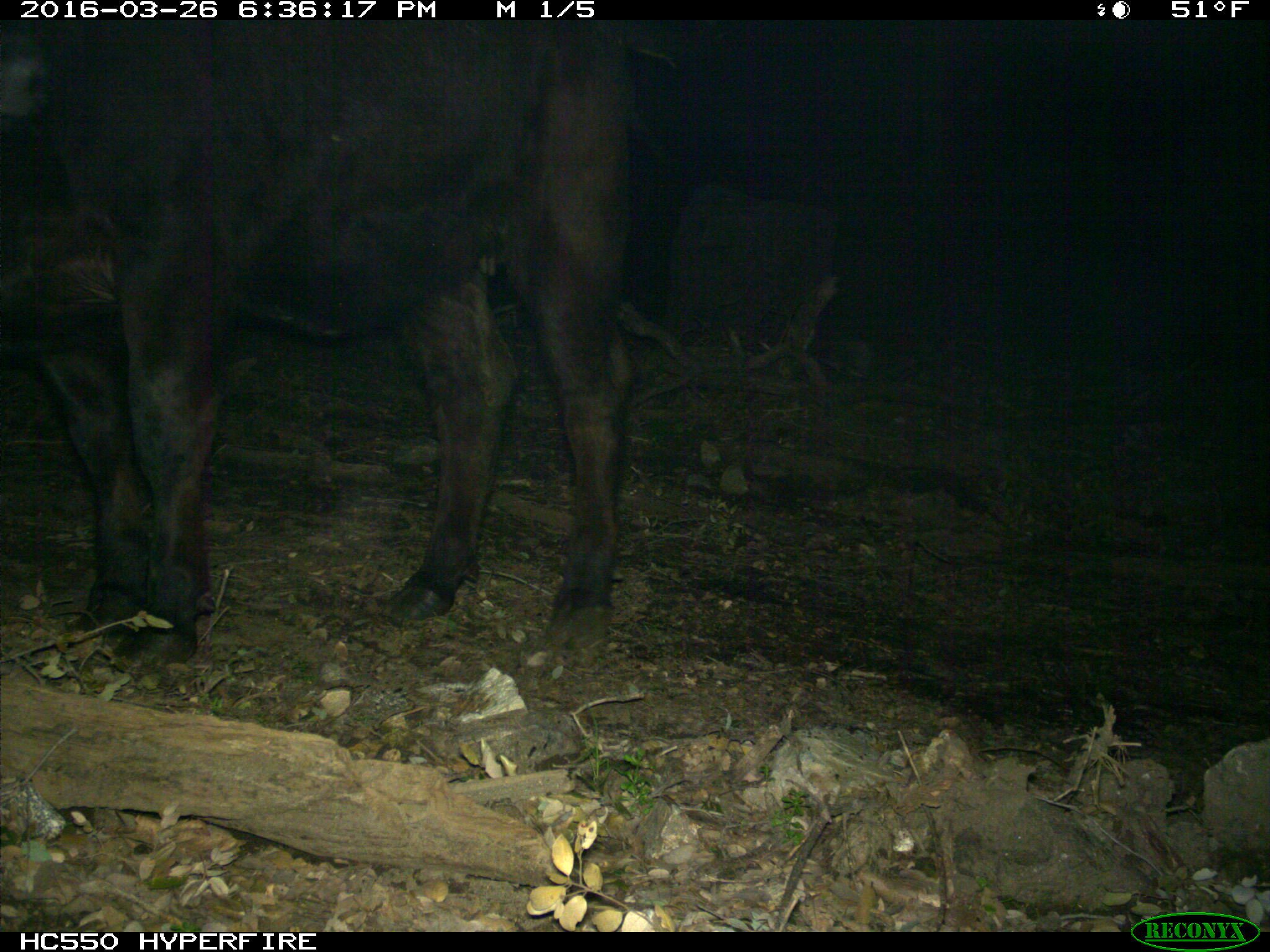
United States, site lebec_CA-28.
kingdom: Animalia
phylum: Chordata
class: Mammalia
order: Artiodactyla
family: Bovidae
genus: Bos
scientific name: Bos taurus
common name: domestic cow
Bos taurus (domestic cow).